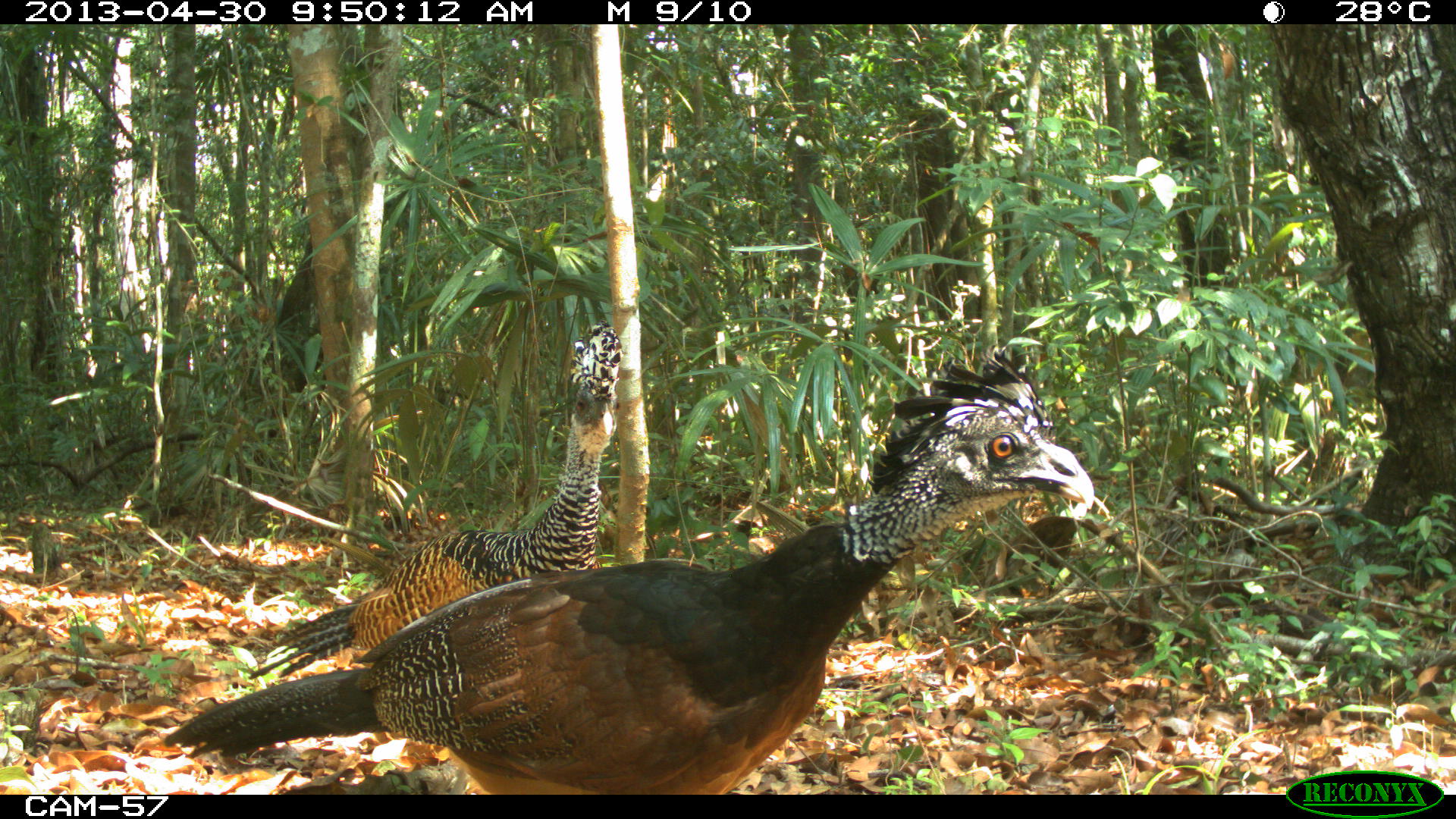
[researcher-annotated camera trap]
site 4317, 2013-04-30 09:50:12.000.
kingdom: Animalia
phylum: Chordata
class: Aves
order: Galliformes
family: Cracidae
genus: Crax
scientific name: Crax rubra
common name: great curassow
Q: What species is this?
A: Crax rubra (great curassow).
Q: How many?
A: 2.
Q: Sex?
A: Female.